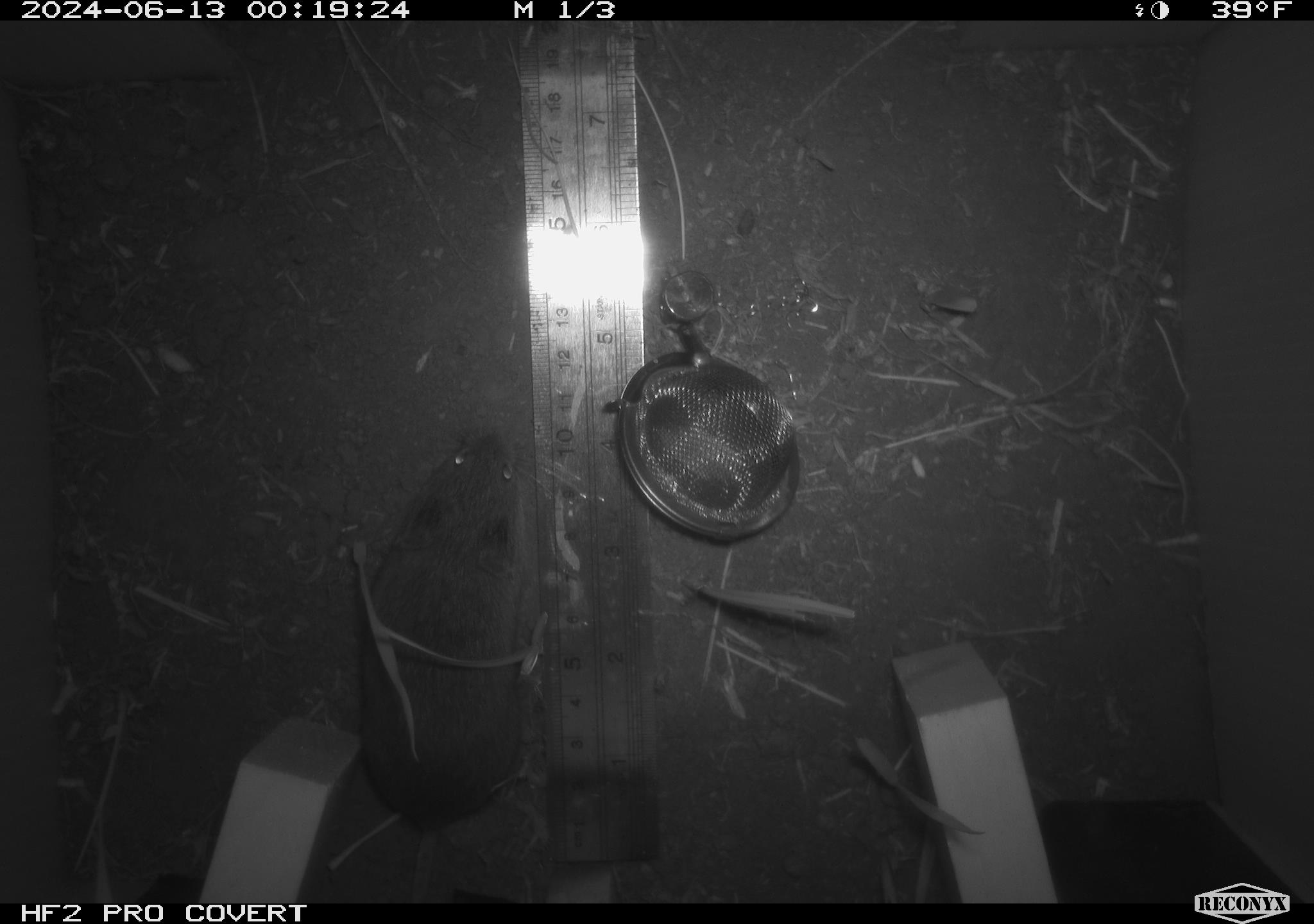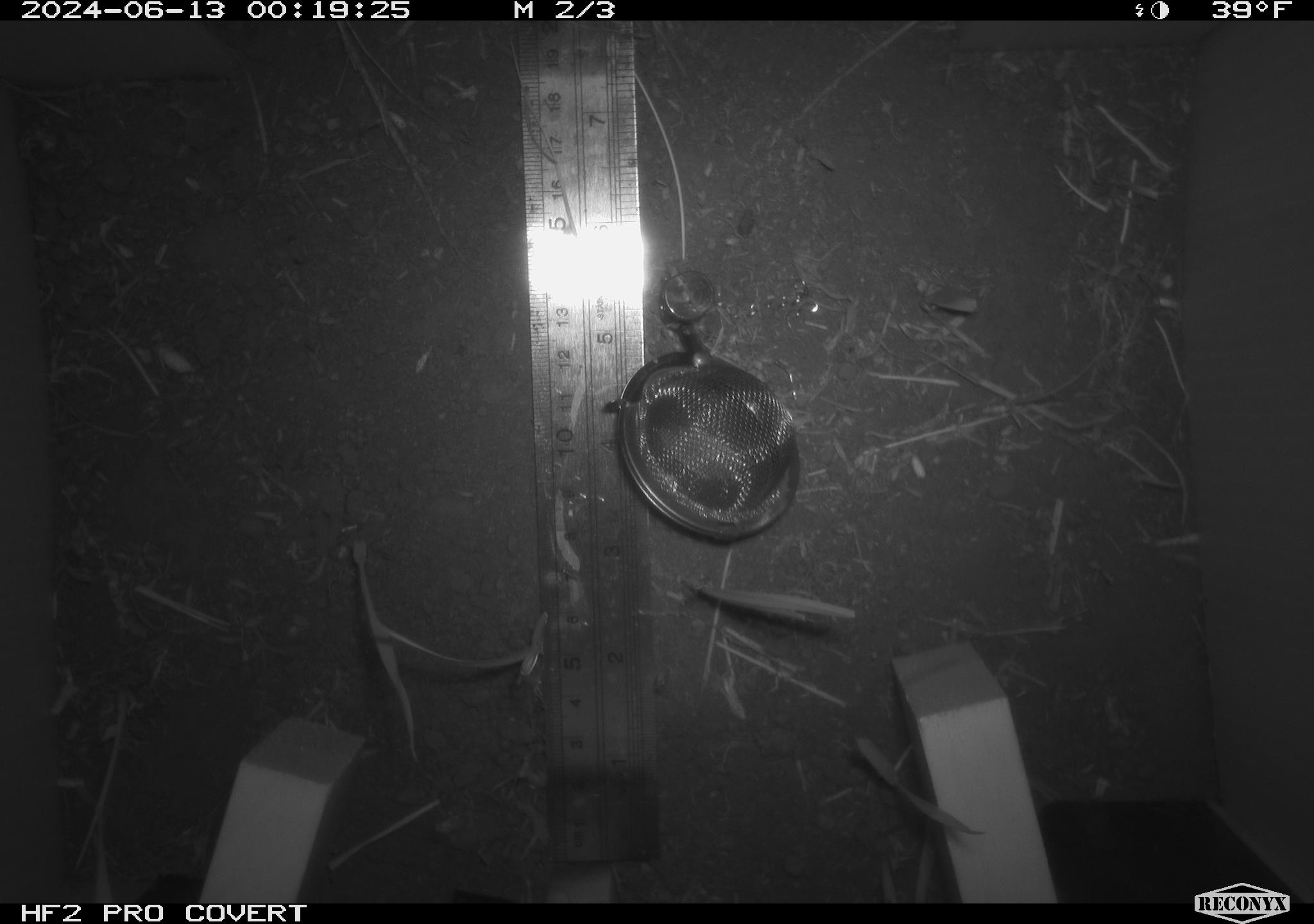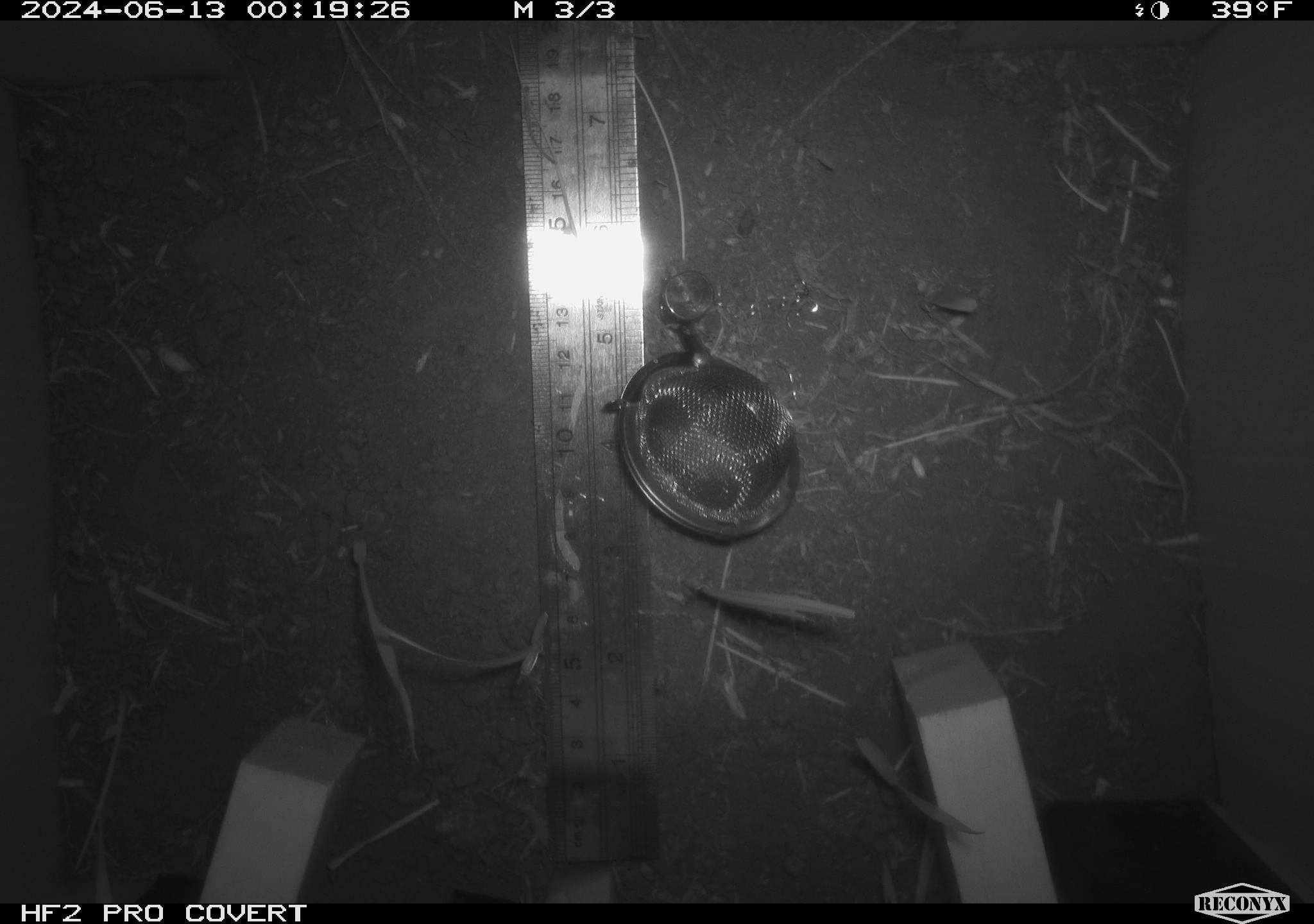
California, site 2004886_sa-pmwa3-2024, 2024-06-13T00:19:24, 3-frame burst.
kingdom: Animalia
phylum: Chordata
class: Mammalia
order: Rodentia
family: Cricetidae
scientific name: Arvicolinae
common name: voles, lemmings, and muskrats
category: arvicolinae subfamily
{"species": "arvicolinae subfamily (voles, lemmings, and muskrats) (Arvicolinae)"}